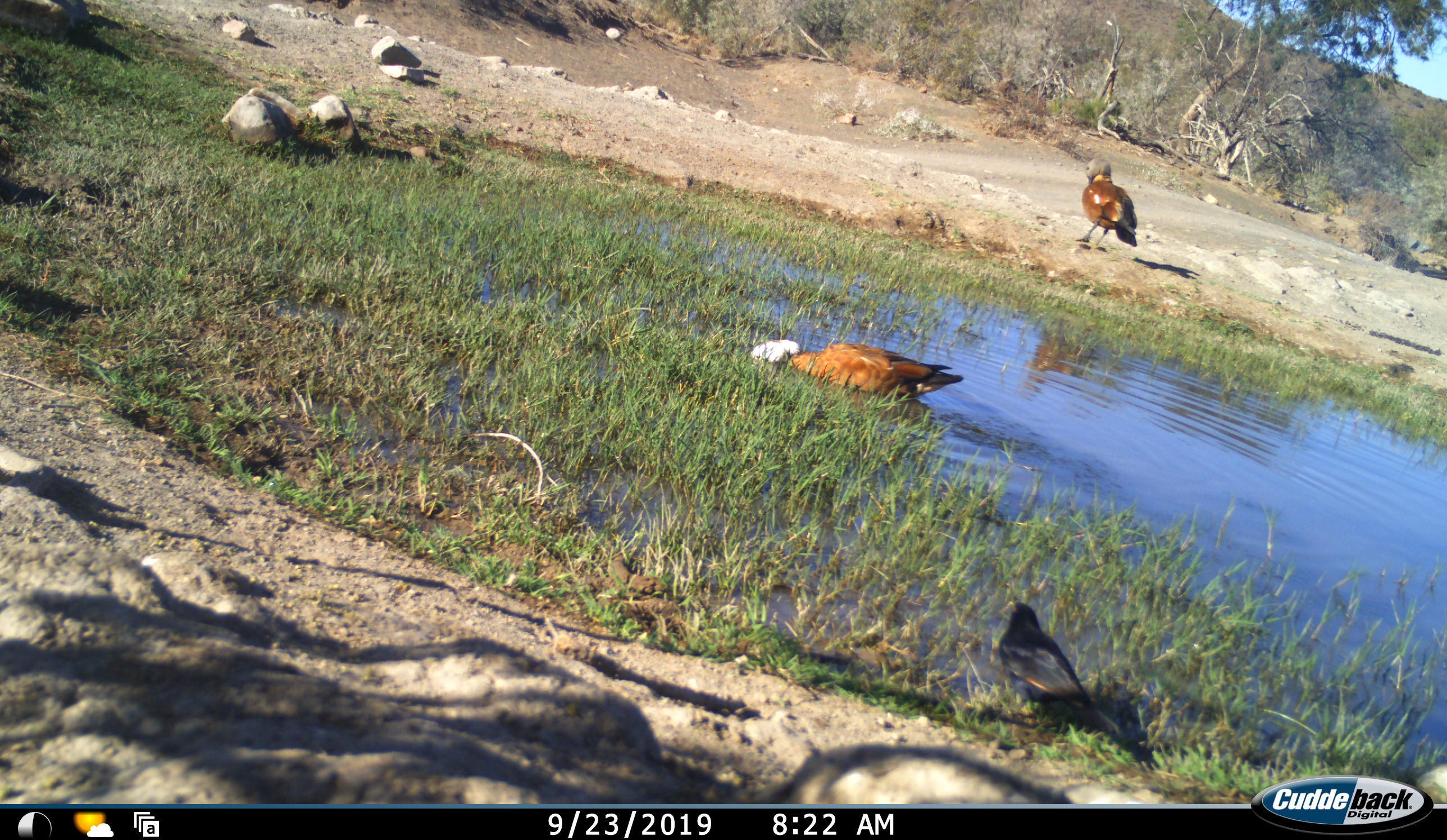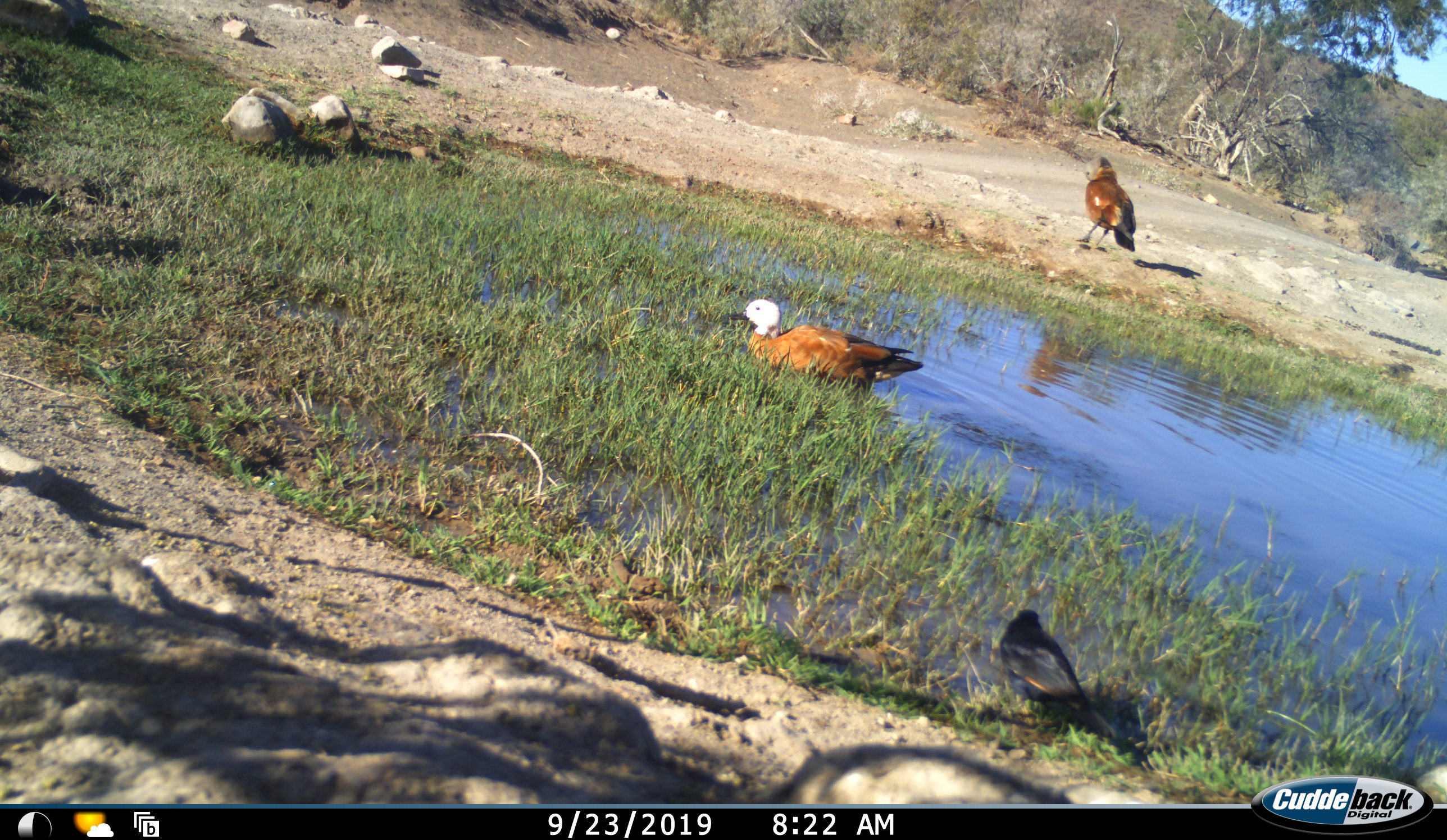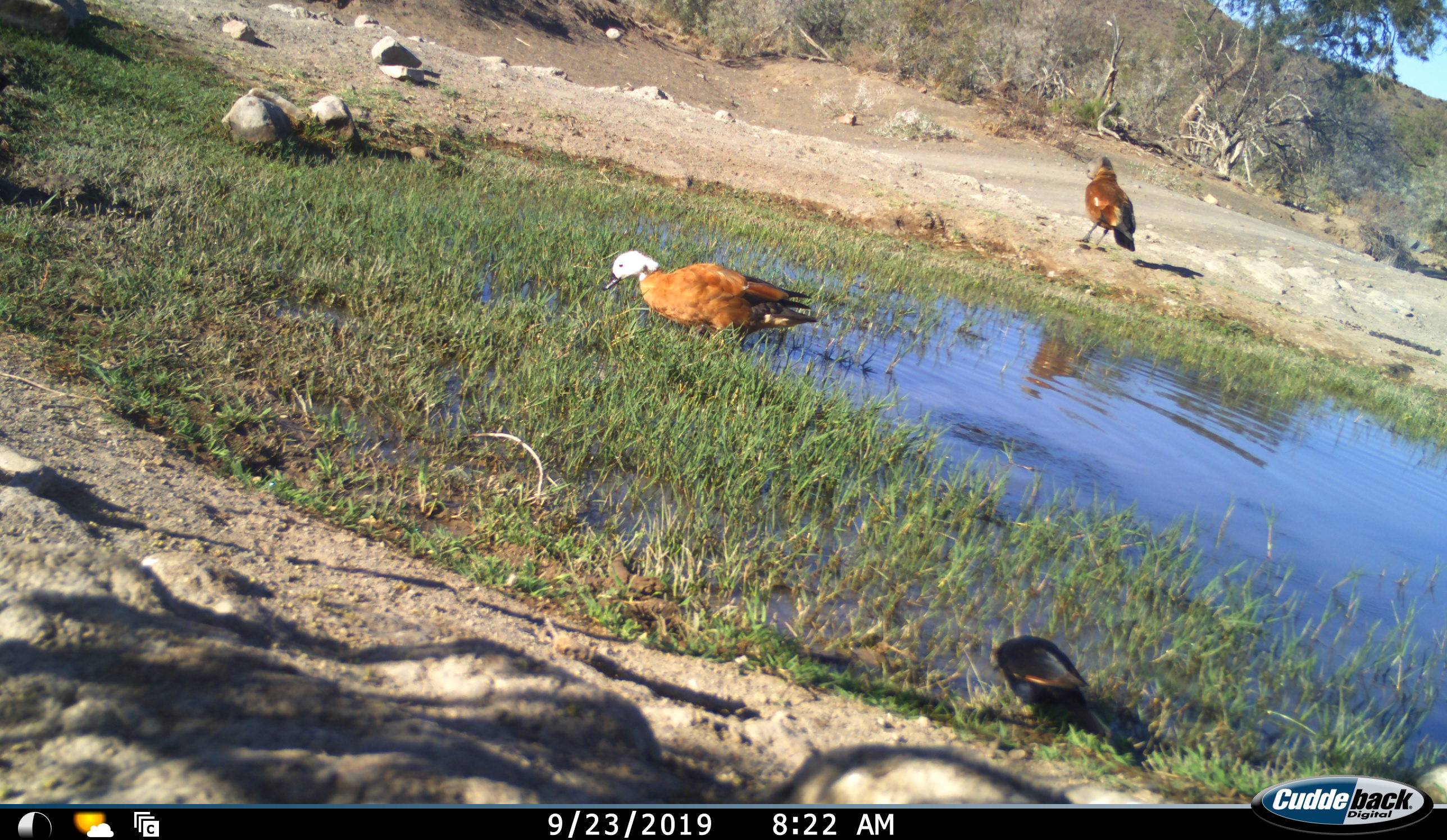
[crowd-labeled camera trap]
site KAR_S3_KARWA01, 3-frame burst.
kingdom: Animalia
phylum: Chordata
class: Aves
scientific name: Aves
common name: bird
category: birdother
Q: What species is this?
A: Birdother (bird) (Aves).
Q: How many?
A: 3.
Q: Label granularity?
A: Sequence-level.